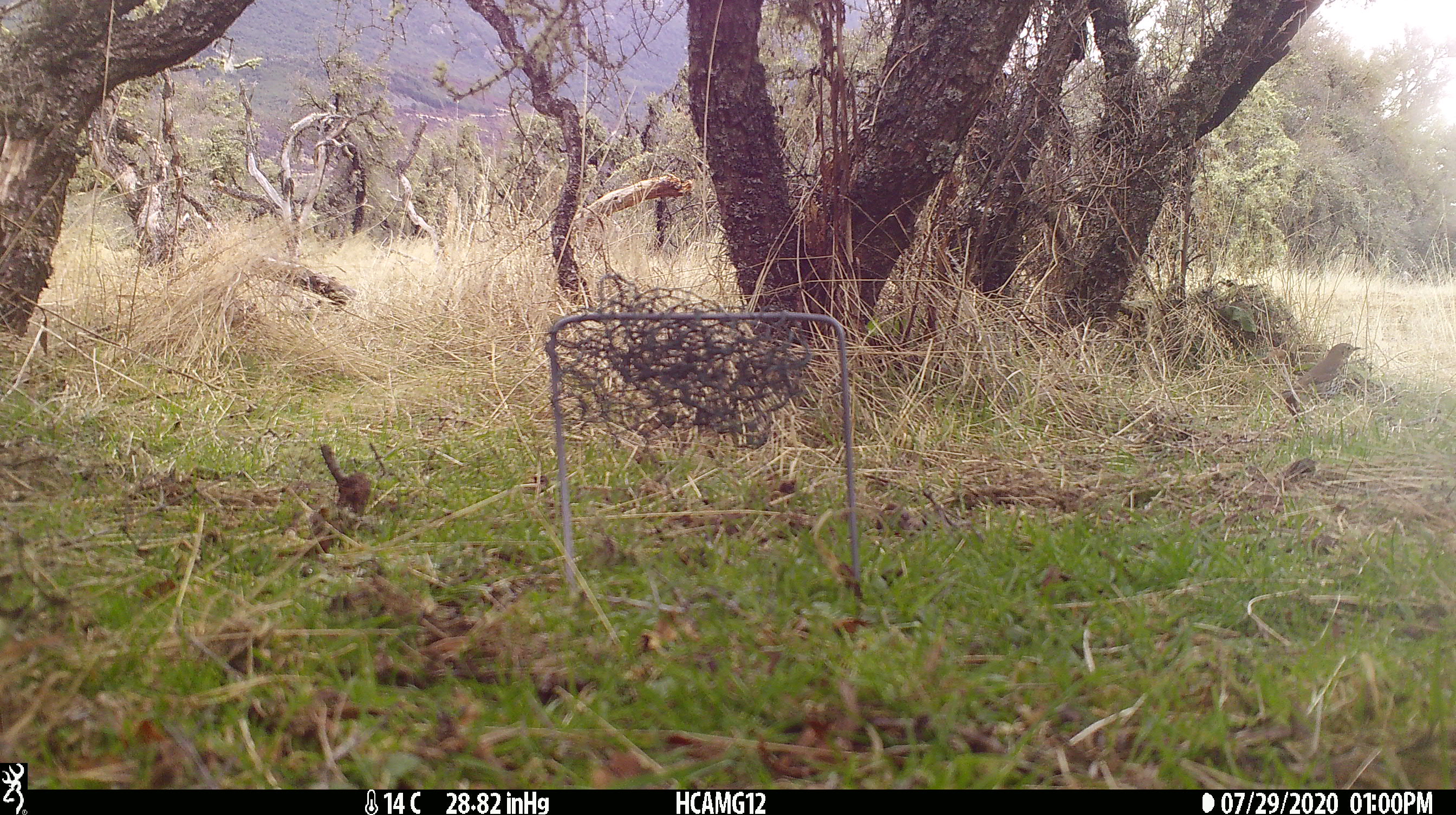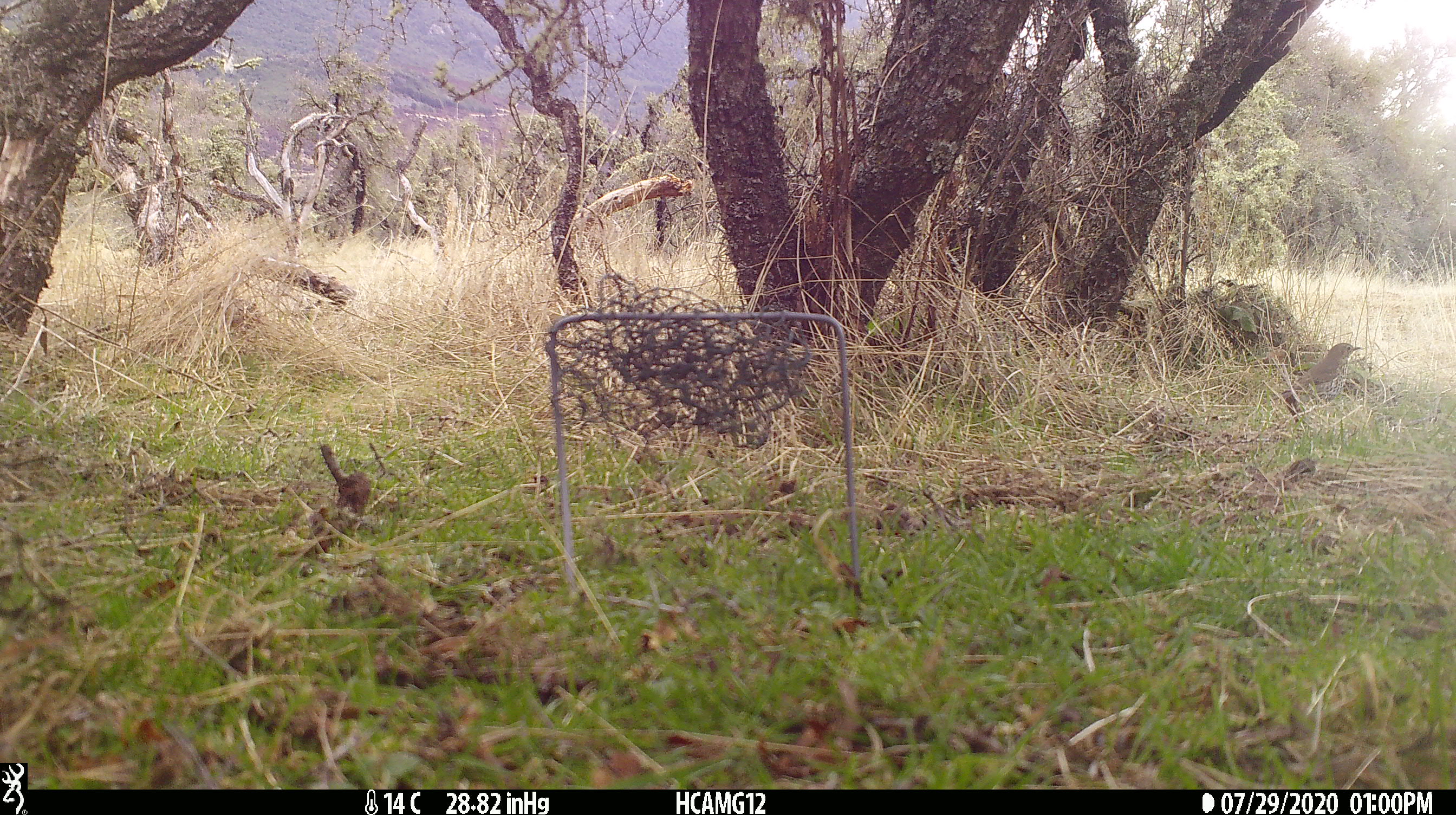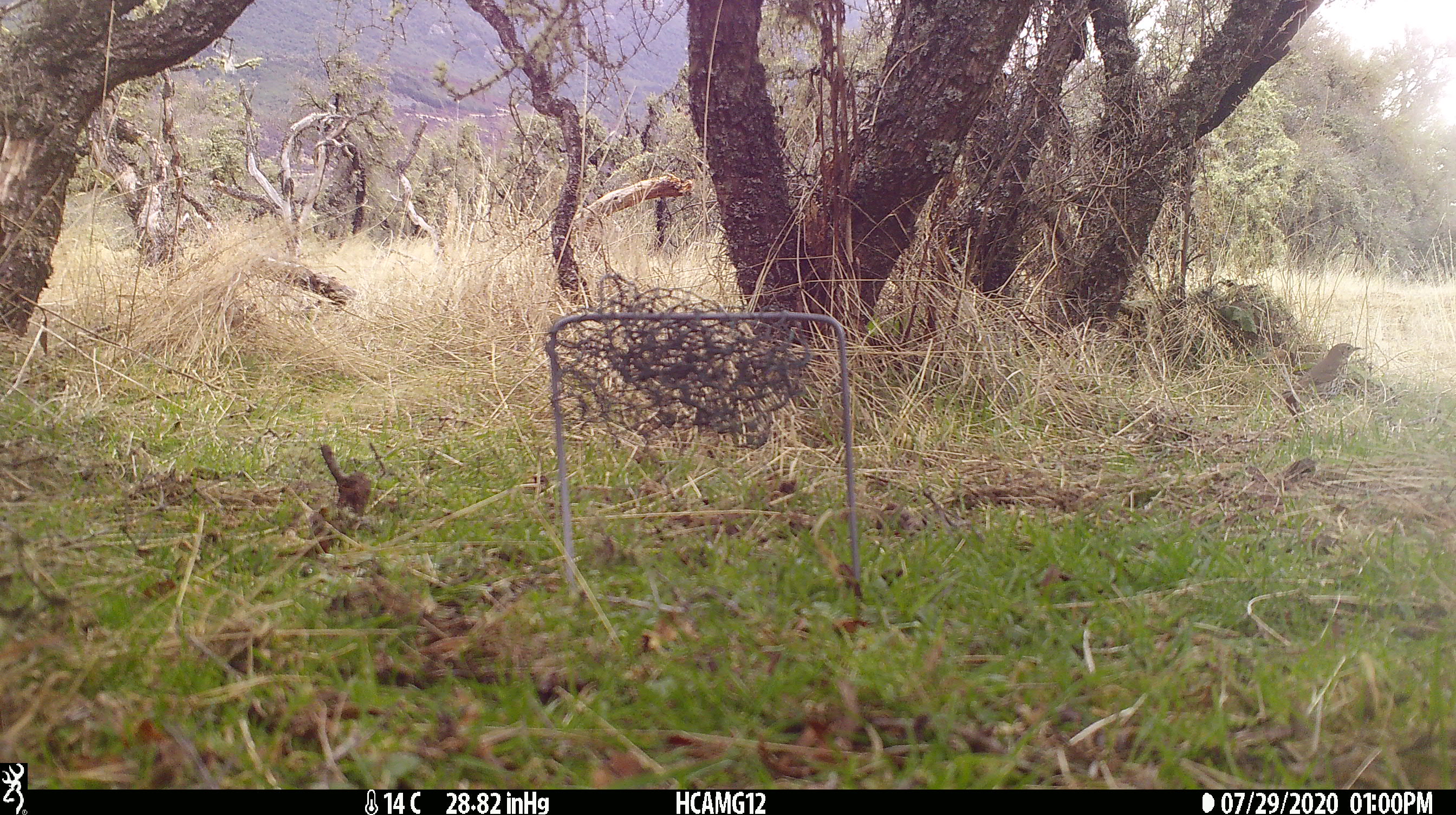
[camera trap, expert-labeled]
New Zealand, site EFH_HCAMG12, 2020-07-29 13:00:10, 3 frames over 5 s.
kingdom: Animalia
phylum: Chordata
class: Aves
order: Passeriformes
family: Turdidae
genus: Turdus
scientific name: Turdus philomelos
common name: song thrush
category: thrush